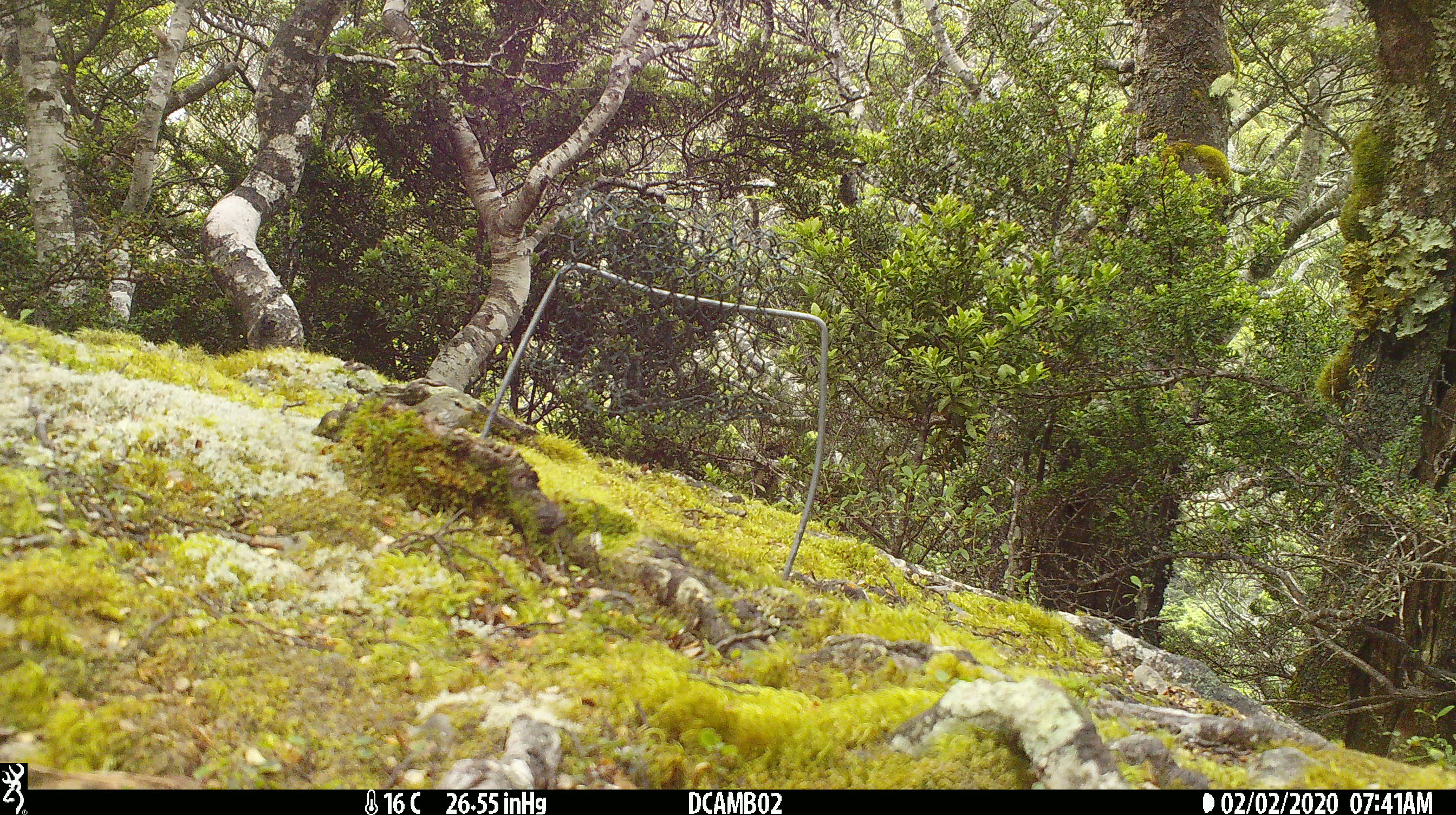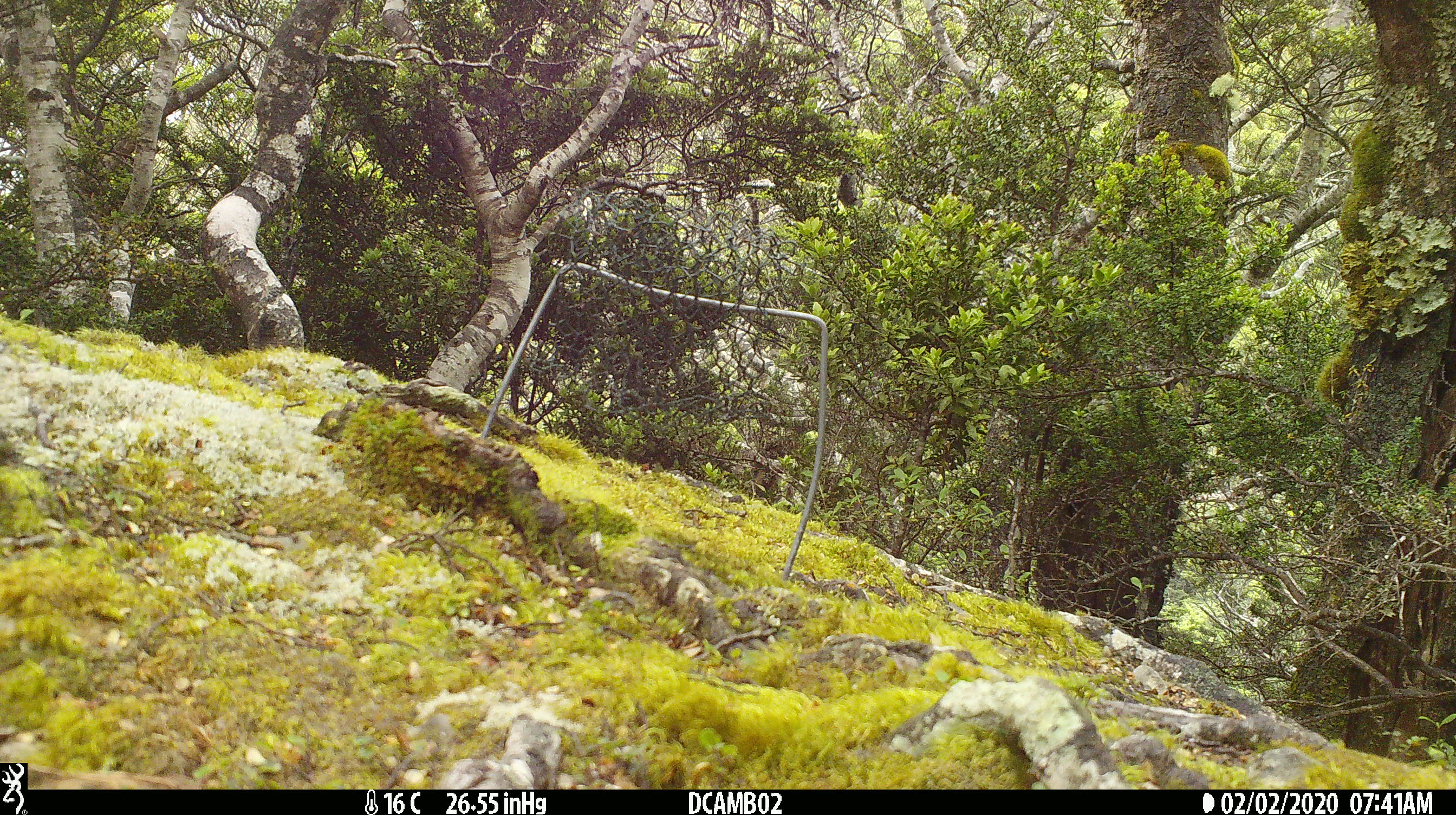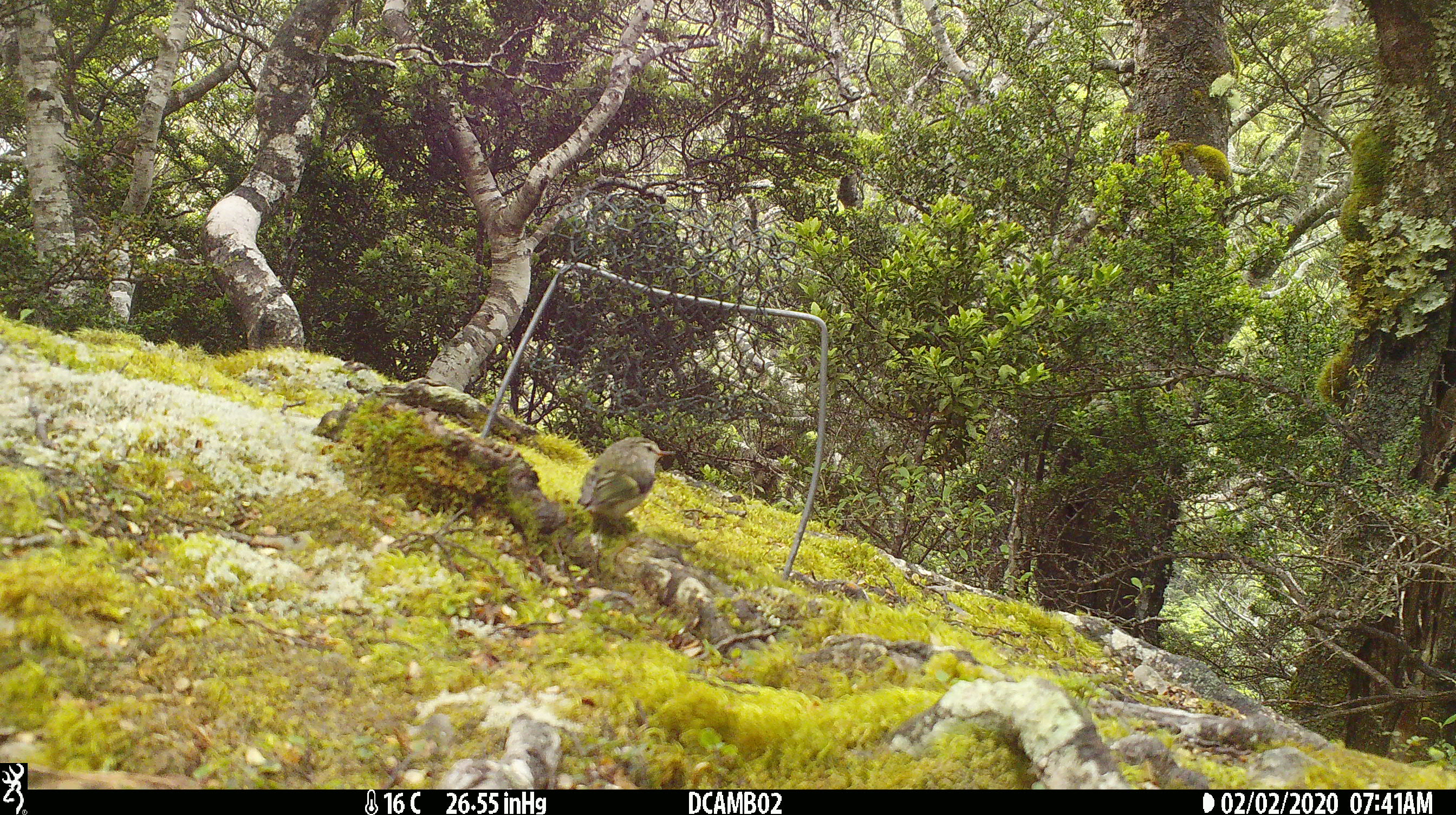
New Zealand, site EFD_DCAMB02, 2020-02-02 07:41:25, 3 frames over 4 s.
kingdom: Animalia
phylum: Chordata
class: Aves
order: Passeriformes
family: Acanthisittidae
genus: Acanthisitta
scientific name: Acanthisitta chloris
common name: rifleman